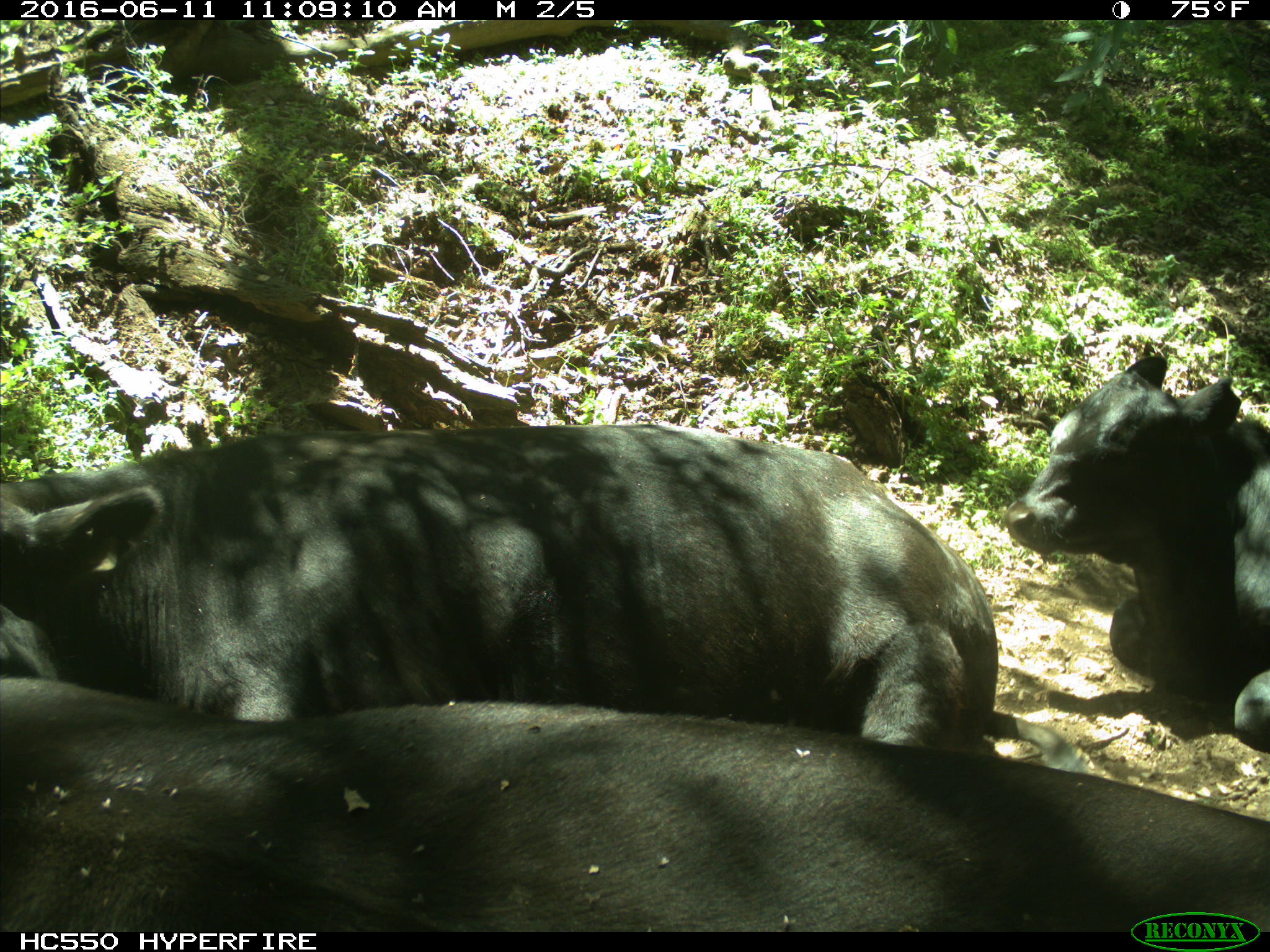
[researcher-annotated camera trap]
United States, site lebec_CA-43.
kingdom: Animalia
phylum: Chordata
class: Mammalia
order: Artiodactyla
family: Bovidae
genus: Bos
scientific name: Bos taurus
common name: domestic cow